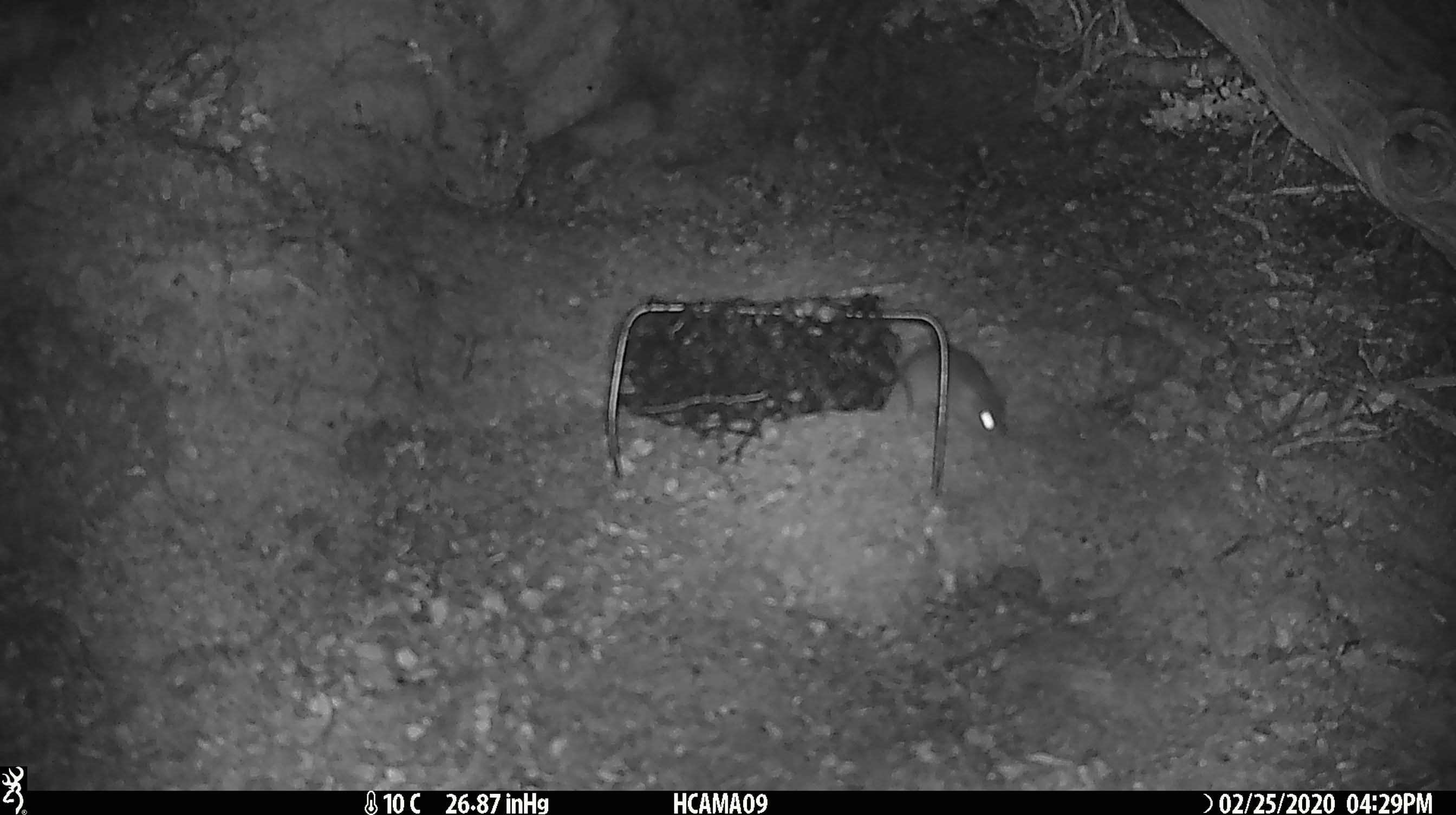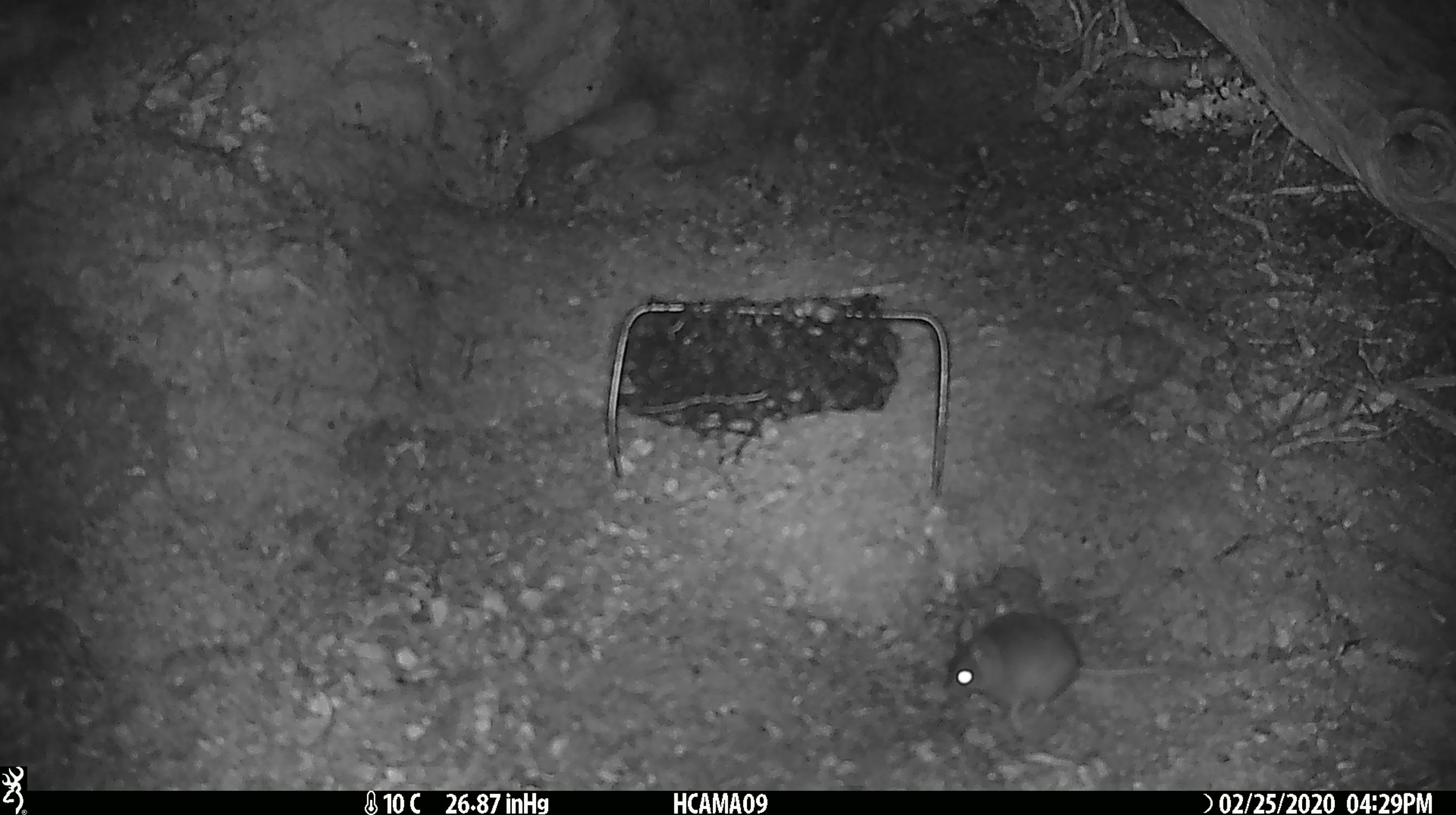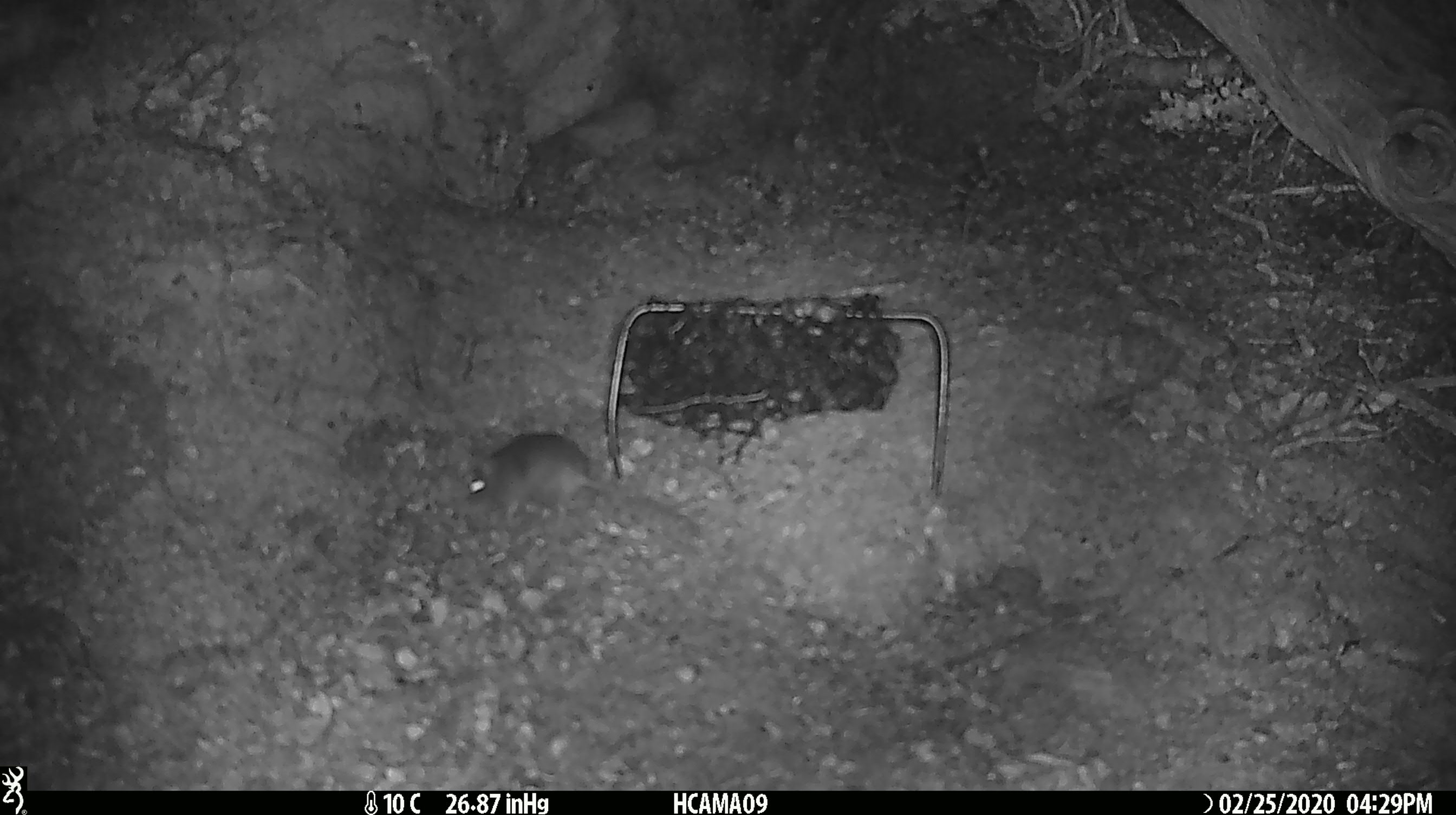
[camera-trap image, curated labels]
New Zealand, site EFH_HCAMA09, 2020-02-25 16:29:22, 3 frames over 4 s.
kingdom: Animalia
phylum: Chordata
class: Mammalia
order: Rodentia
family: Muridae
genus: Mus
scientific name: Mus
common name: mouse